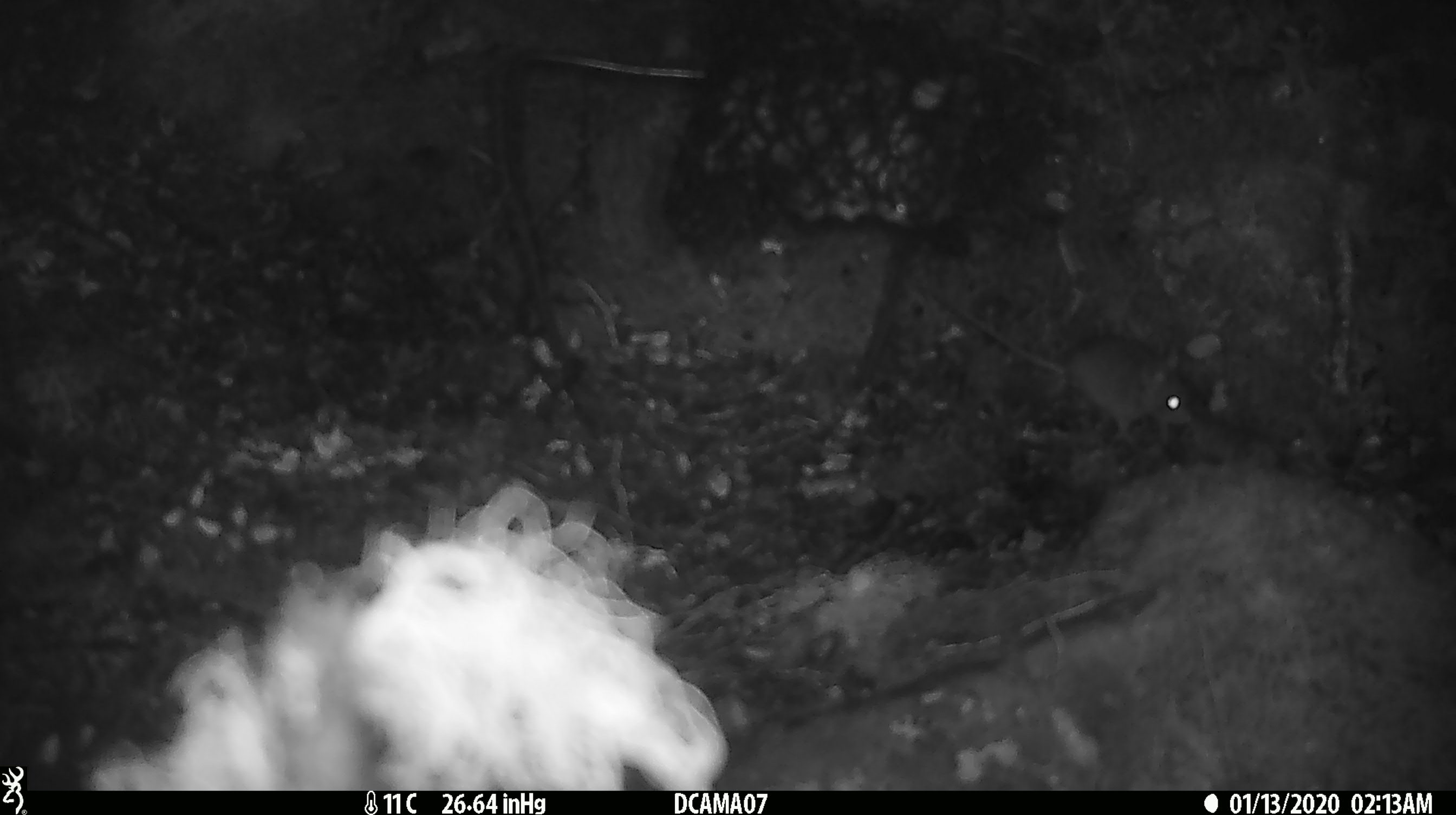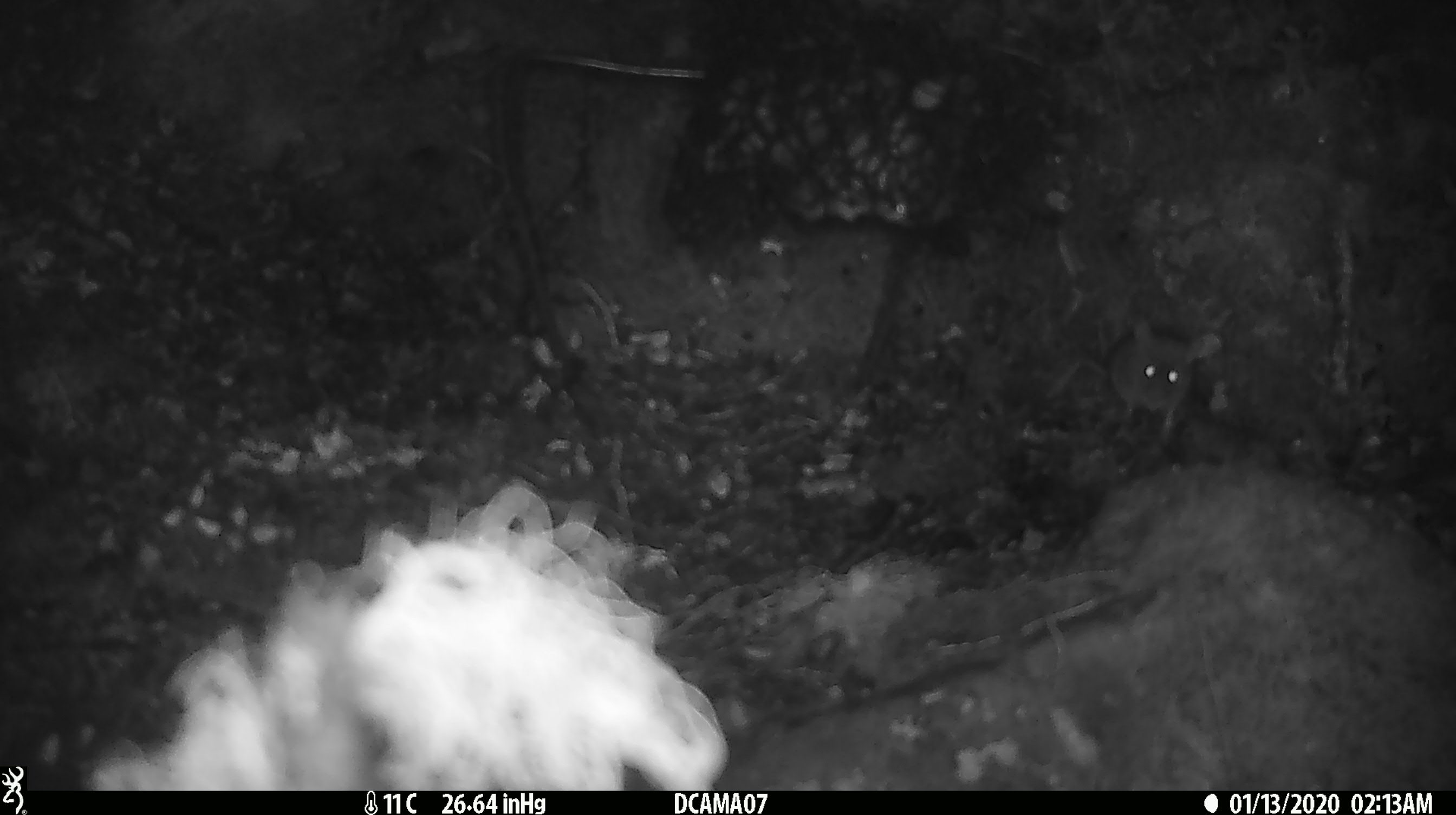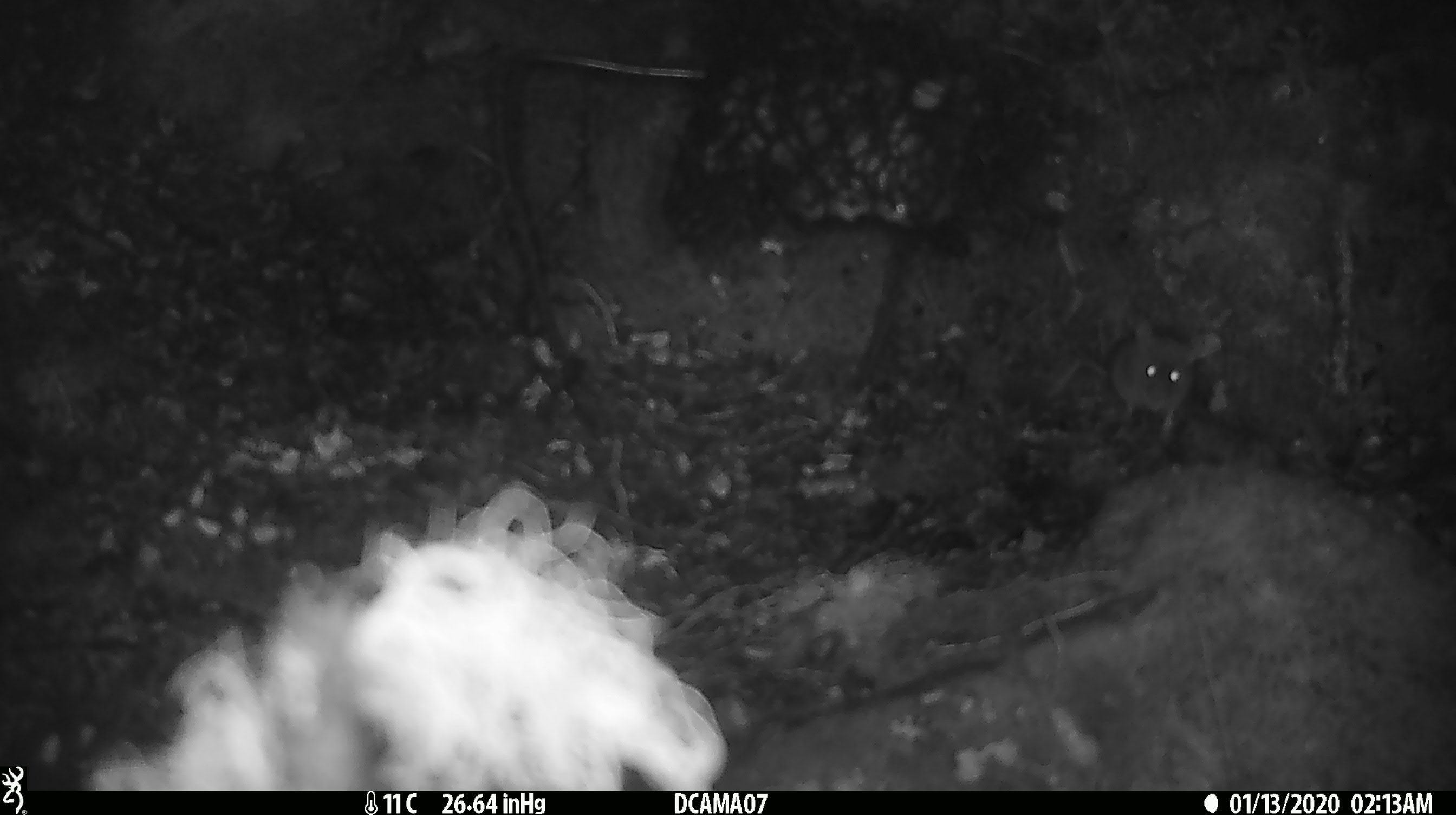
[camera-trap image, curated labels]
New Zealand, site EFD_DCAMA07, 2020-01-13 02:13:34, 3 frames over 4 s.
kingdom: Animalia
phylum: Chordata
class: Mammalia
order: Rodentia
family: Muridae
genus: Mus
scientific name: Mus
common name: mouse